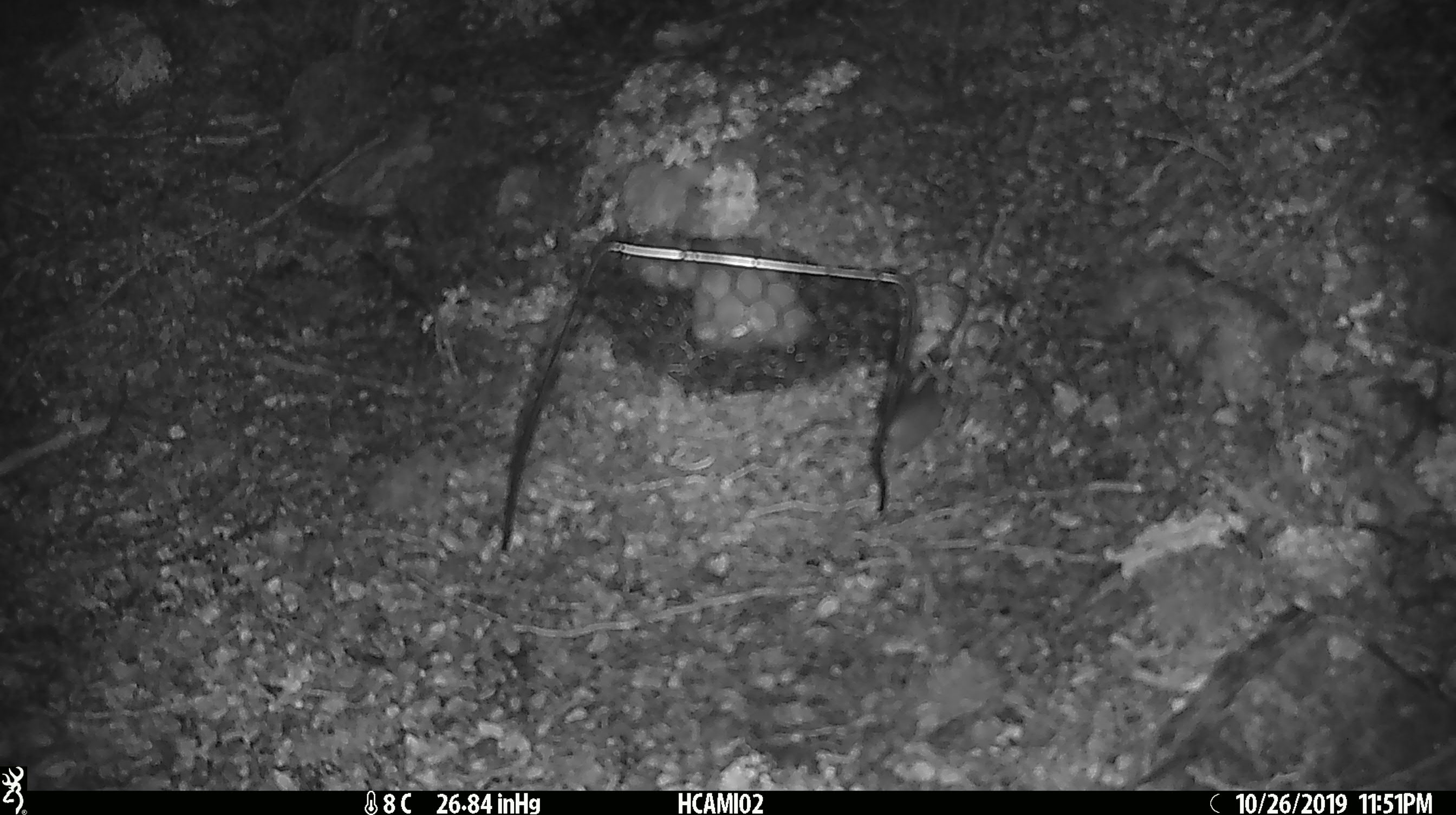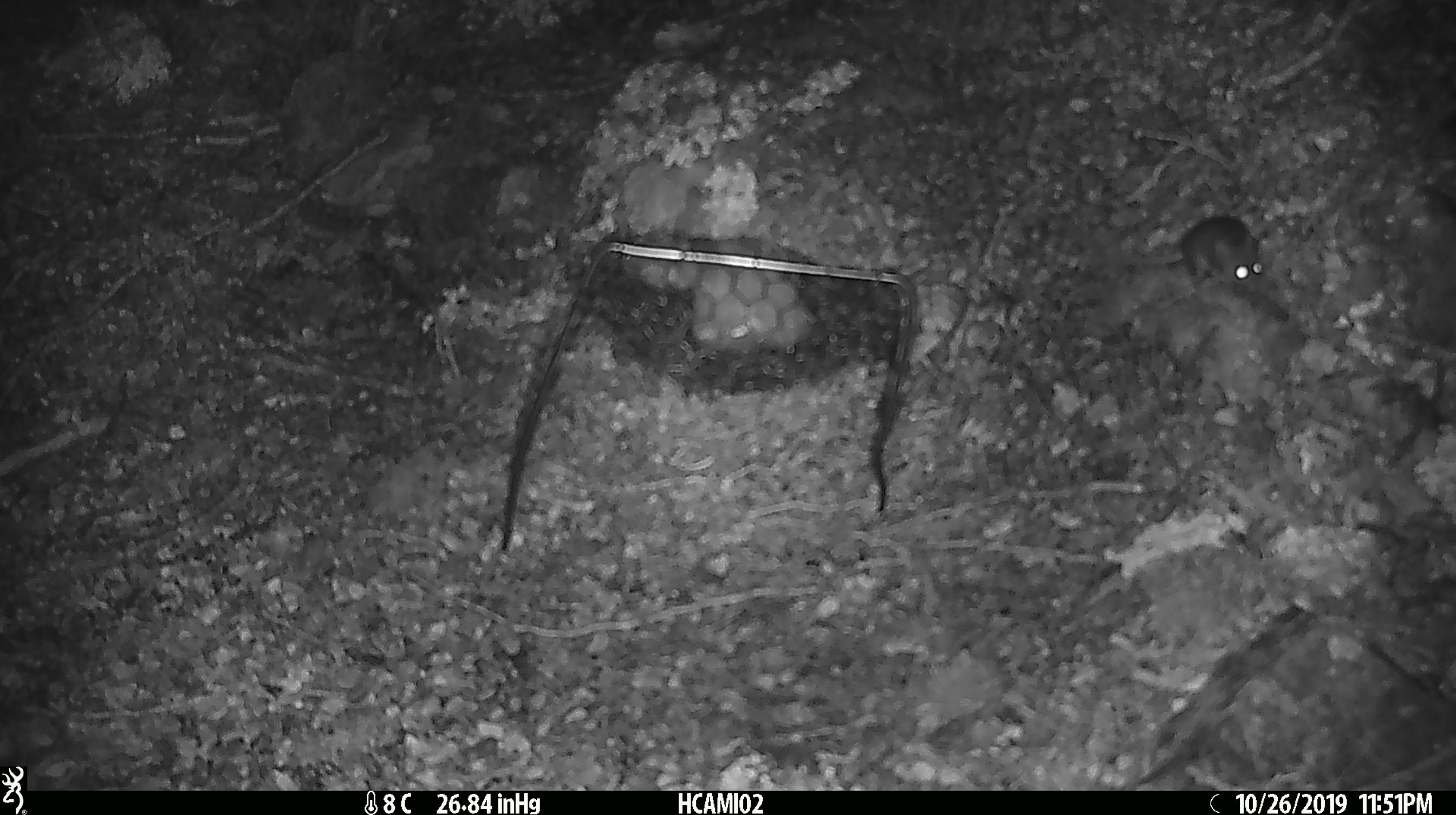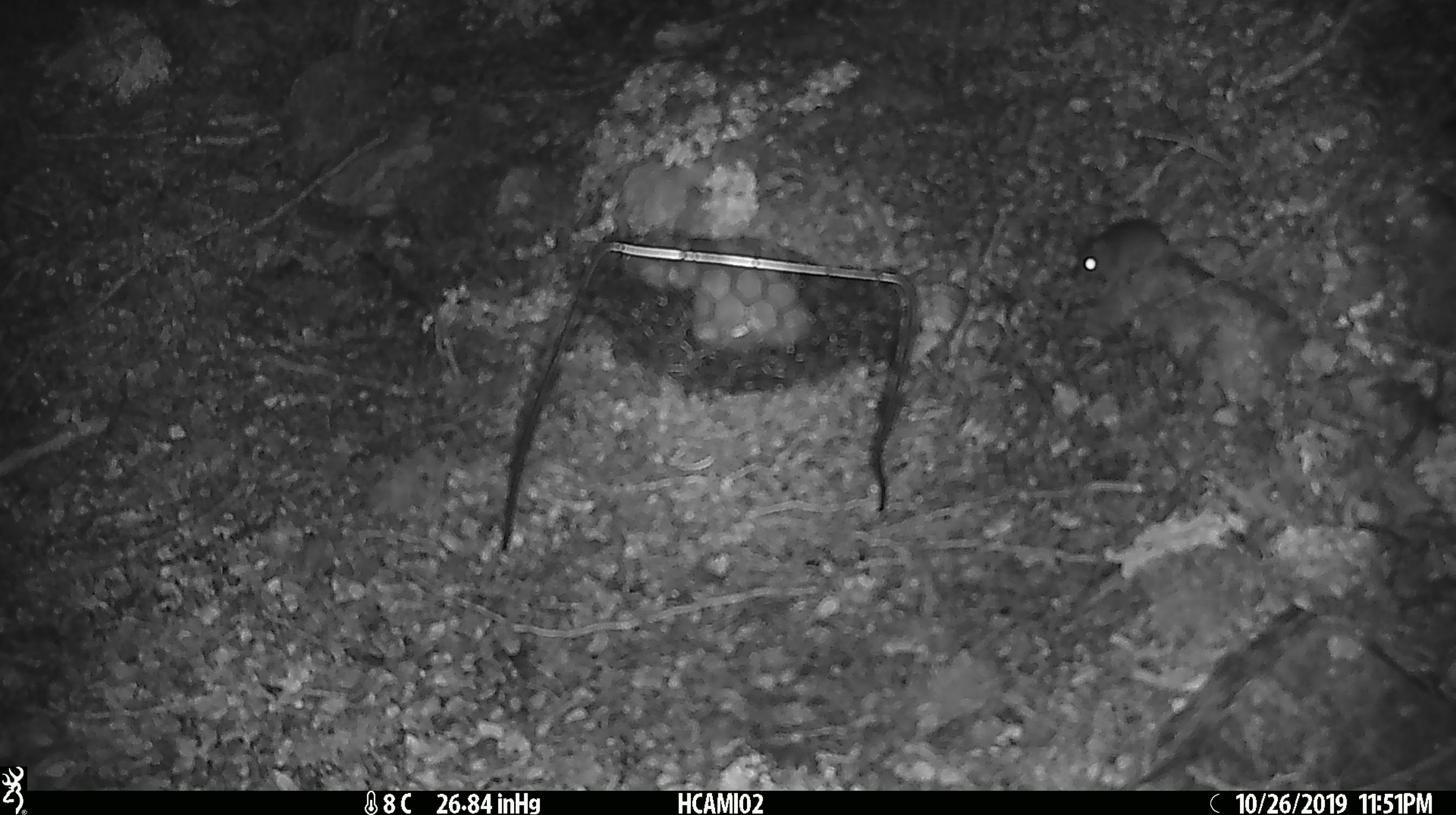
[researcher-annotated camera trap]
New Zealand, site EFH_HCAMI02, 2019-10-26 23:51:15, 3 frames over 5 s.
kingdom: Animalia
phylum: Chordata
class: Mammalia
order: Rodentia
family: Muridae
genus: Mus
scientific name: Mus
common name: mouse